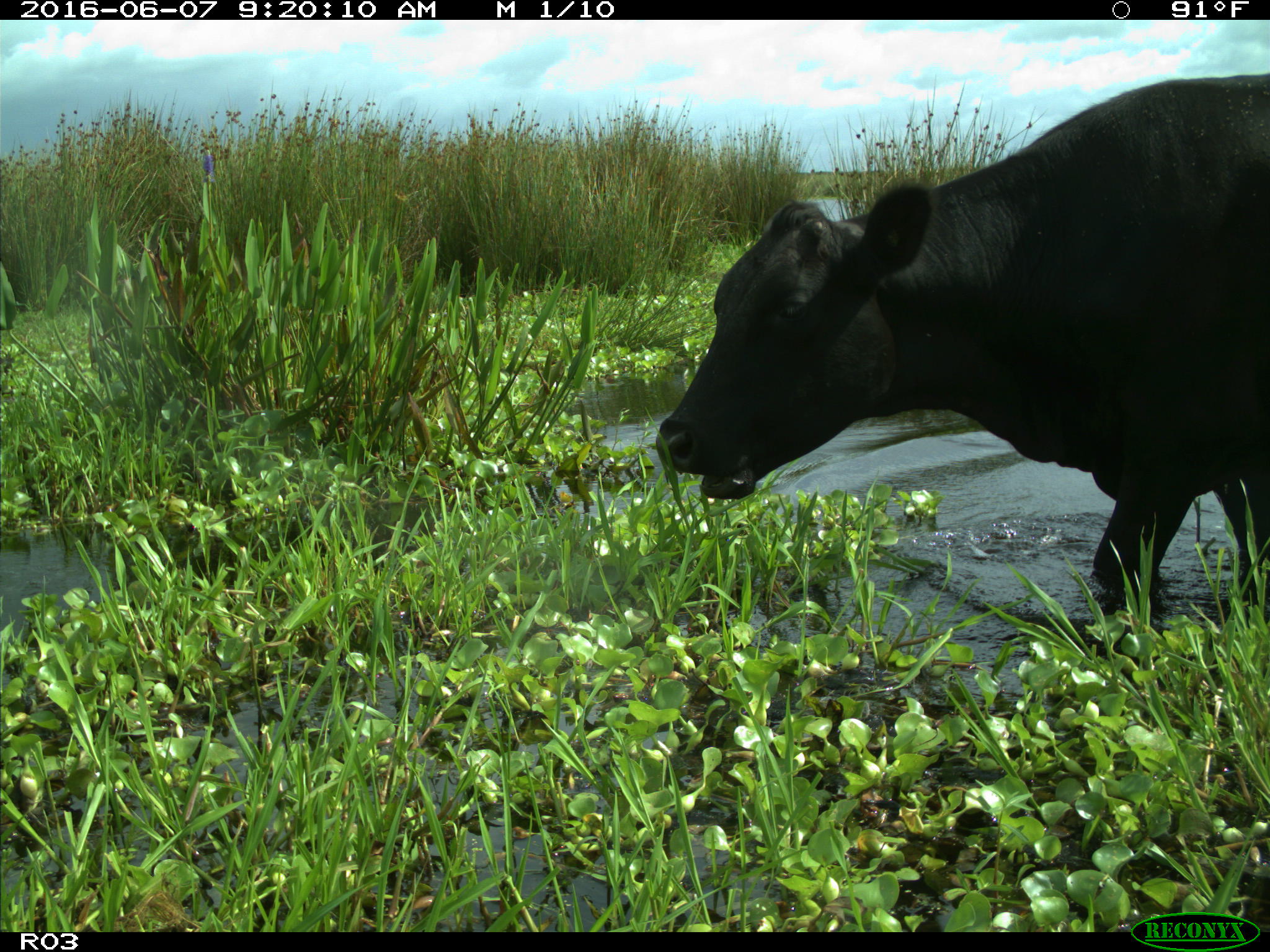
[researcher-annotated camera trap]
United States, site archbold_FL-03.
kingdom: Animalia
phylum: Chordata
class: Mammalia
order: Artiodactyla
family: Bovidae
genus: Bos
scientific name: Bos taurus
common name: domestic cow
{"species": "Bos taurus (domestic cow)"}